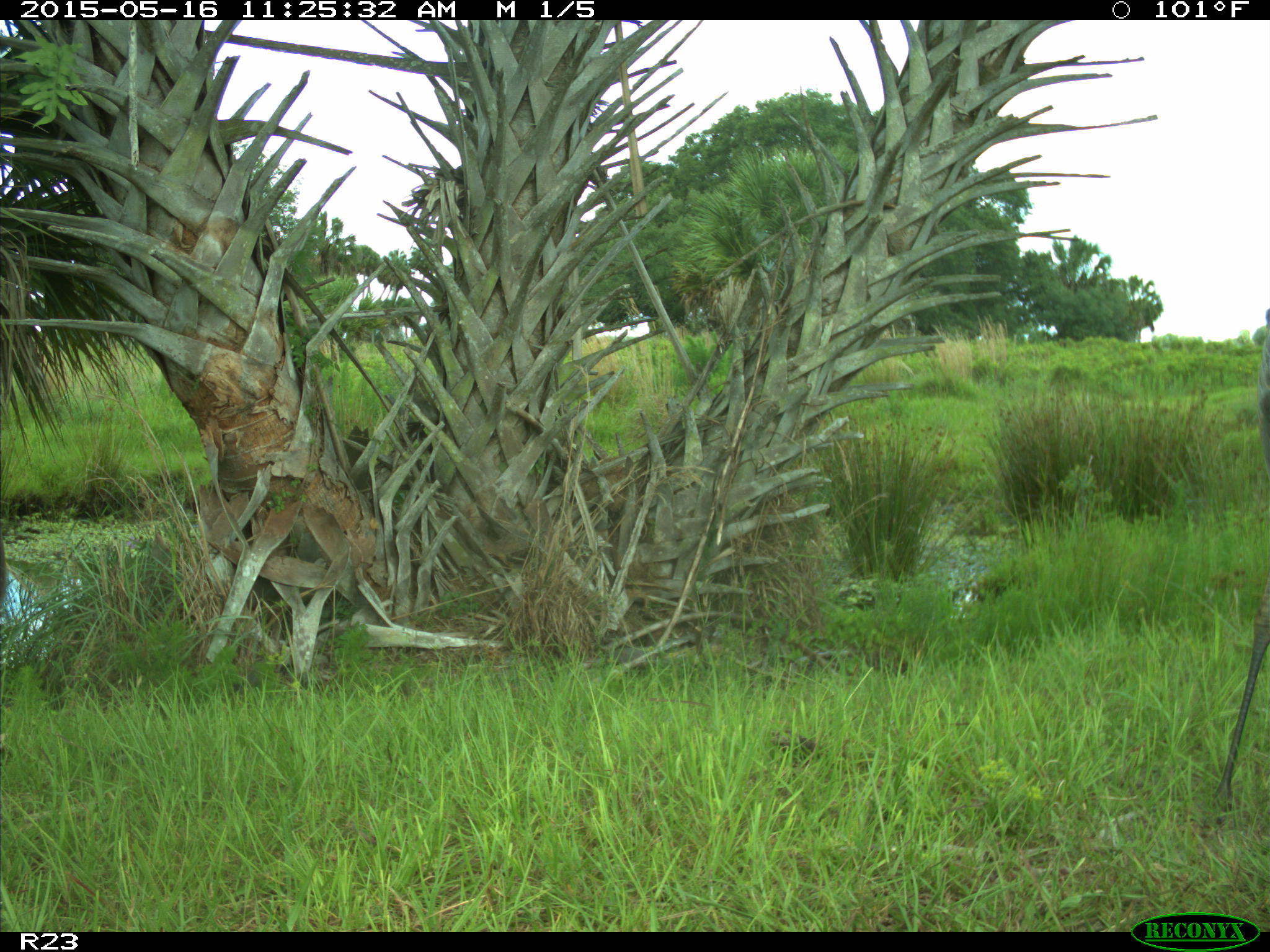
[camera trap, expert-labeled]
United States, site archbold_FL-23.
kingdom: Animalia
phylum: Chordata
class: Mammalia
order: Artiodactyla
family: Bovidae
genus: Bos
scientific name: Bos taurus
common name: domestic cow